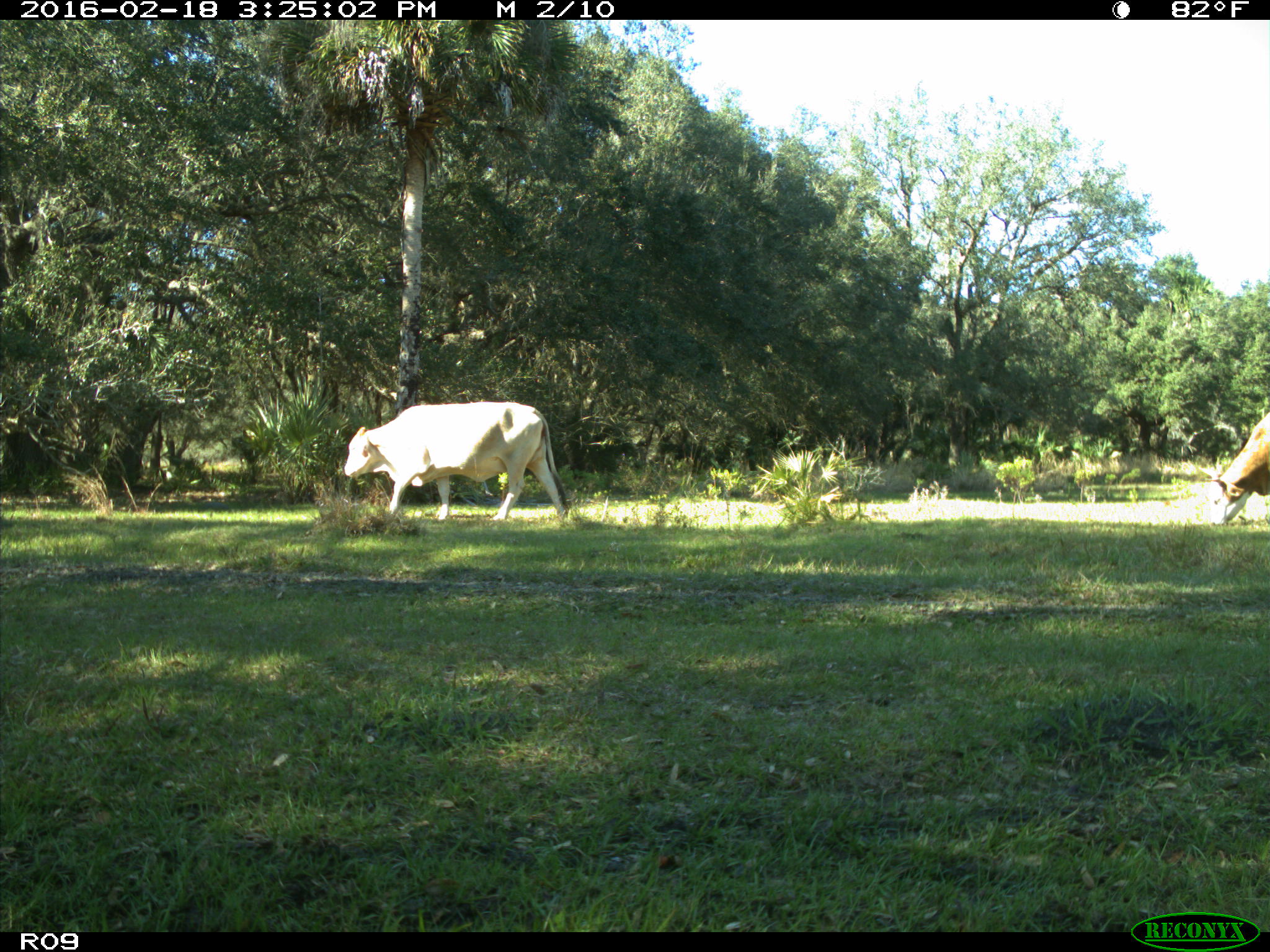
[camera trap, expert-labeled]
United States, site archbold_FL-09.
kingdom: Animalia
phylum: Chordata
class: Mammalia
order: Artiodactyla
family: Bovidae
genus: Bos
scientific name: Bos taurus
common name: domestic cow